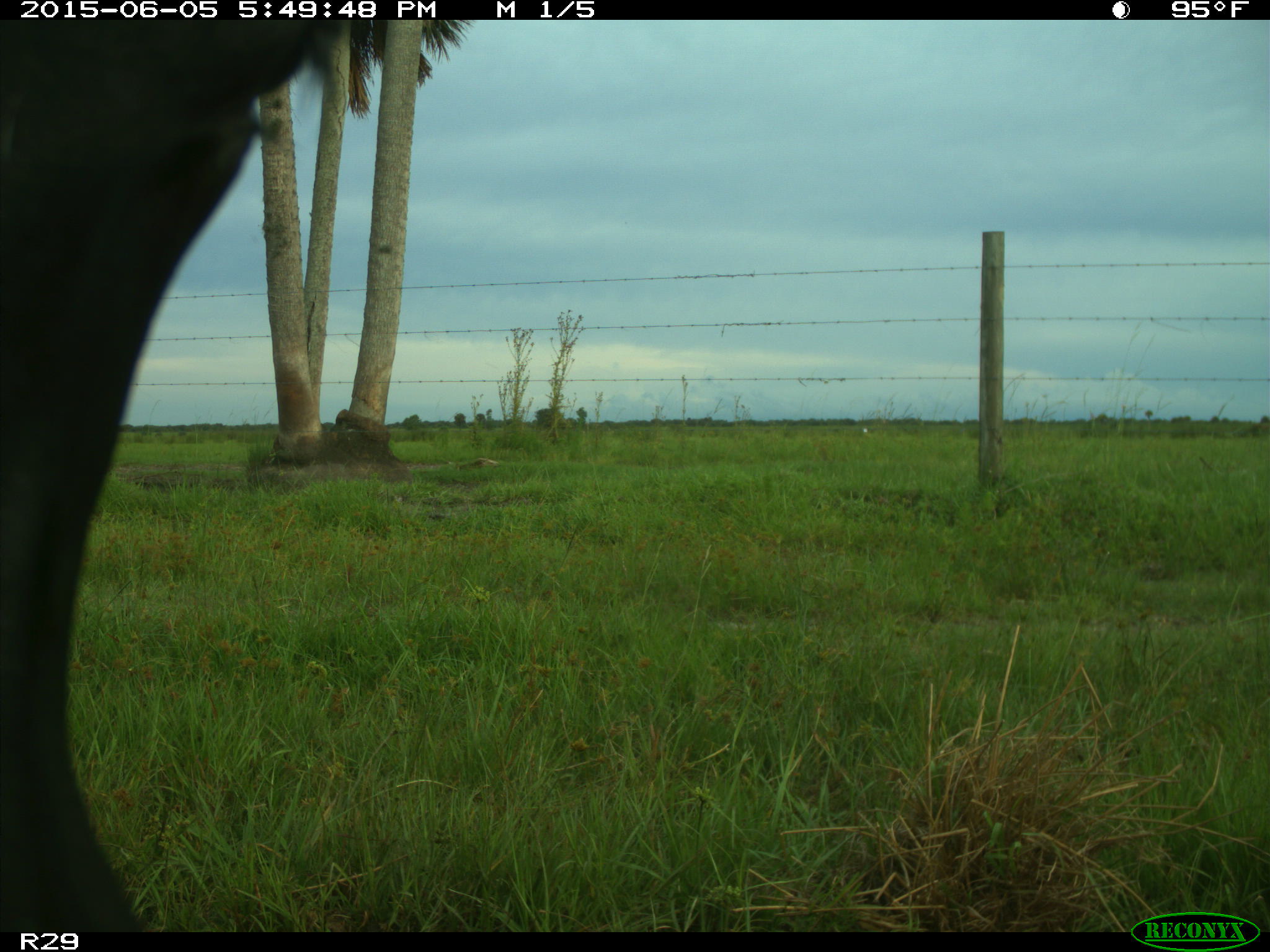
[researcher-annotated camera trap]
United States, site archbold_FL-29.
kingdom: Animalia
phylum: Chordata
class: Mammalia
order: Artiodactyla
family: Bovidae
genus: Bos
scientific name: Bos taurus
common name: domestic cow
Bos taurus (domestic cow).